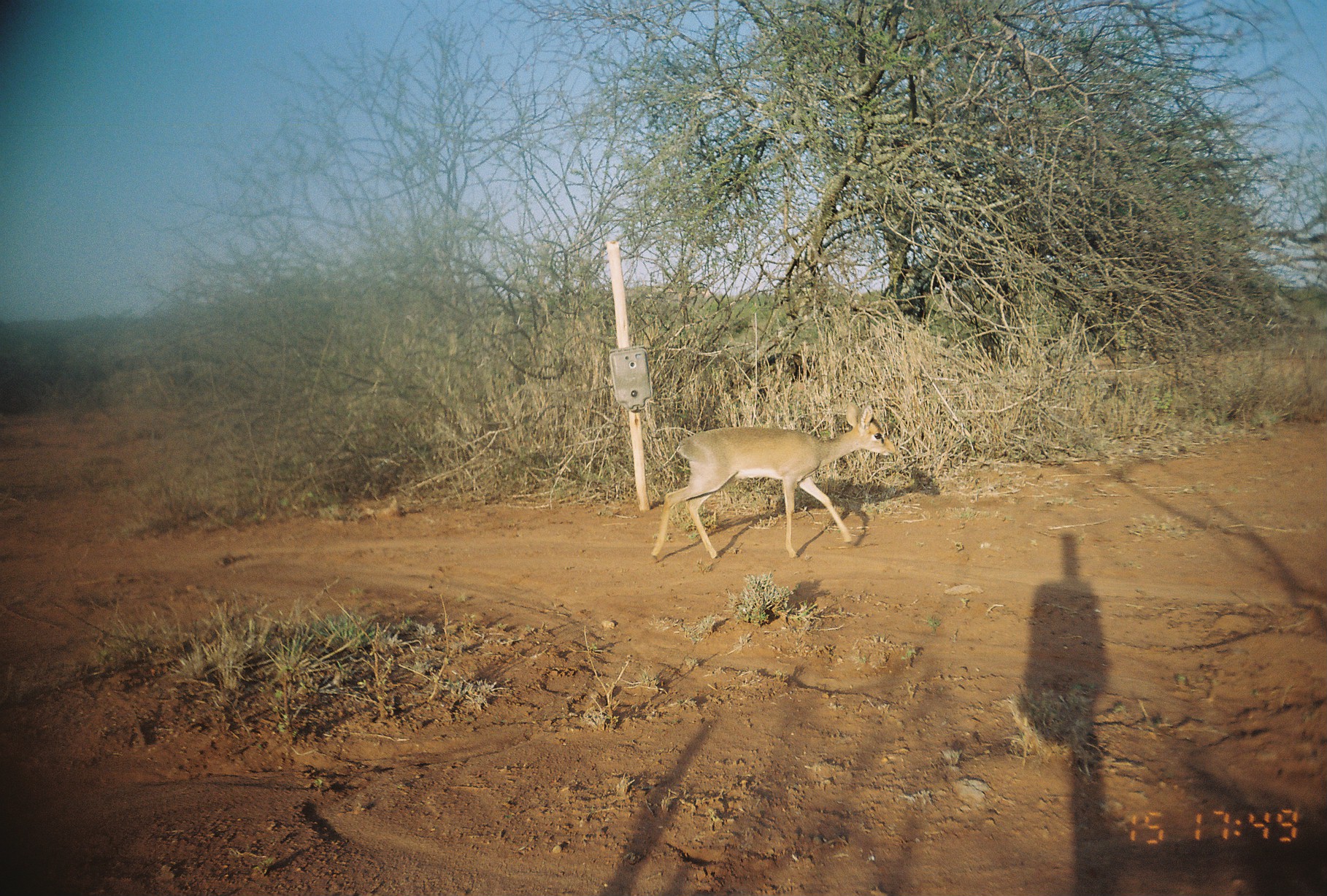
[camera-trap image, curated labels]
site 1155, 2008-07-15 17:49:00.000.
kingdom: Animalia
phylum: Chordata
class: Mammalia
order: Artiodactyla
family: Bovidae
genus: Madoqua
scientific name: Madoqua guentheri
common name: günther's dik-dik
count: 1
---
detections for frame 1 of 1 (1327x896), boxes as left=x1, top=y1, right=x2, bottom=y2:
madoqua guentheri: left=648, top=400, right=898, bottom=561